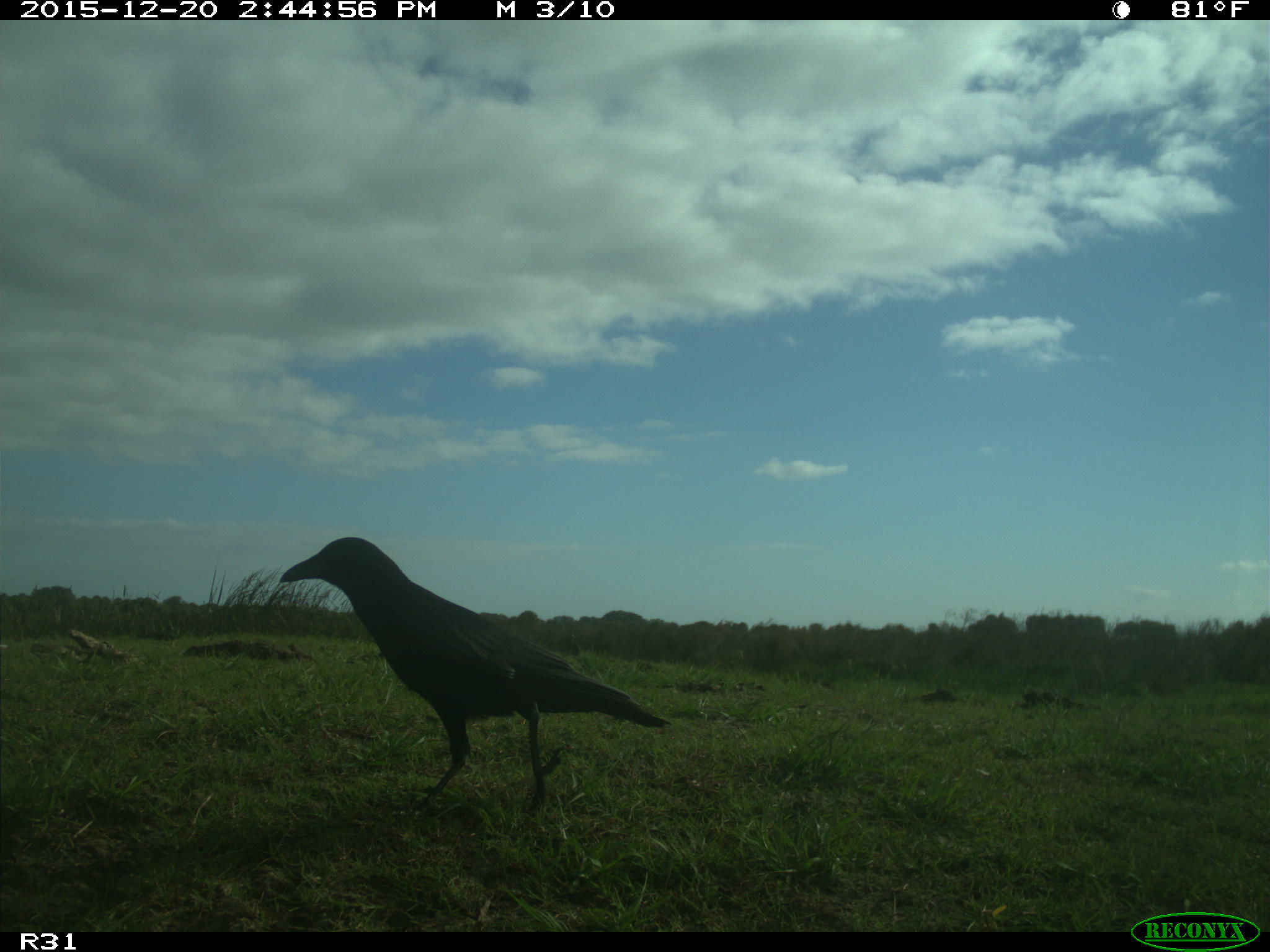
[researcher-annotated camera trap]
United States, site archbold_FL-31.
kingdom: Animalia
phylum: Chordata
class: Aves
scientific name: Aves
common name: birds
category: unidentified bird